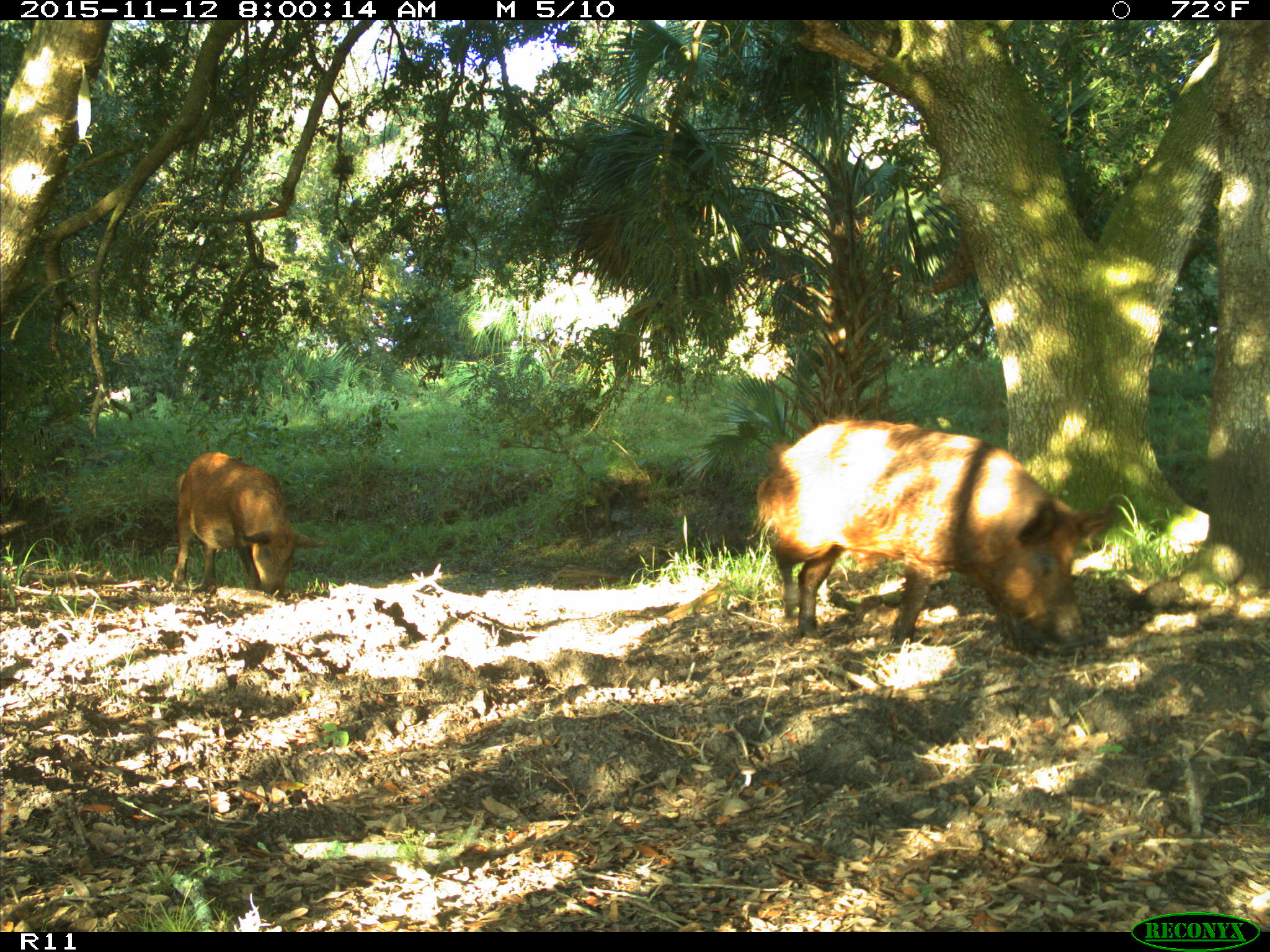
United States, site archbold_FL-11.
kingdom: Animalia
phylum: Chordata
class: Mammalia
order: Artiodactyla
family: Suidae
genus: Sus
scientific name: Sus scrofa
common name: wild boar